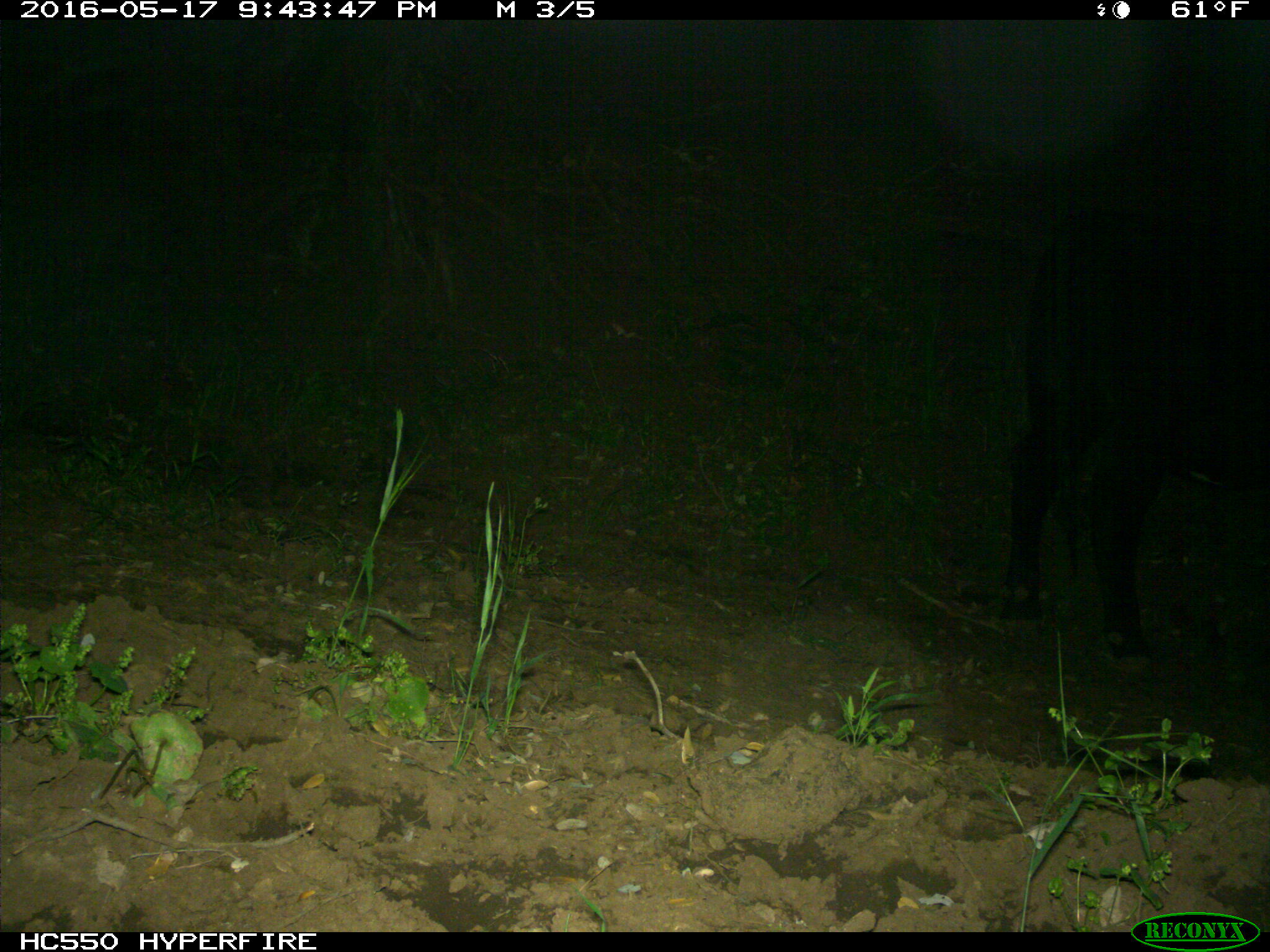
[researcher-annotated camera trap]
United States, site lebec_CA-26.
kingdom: Animalia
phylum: Chordata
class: Mammalia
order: Artiodactyla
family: Bovidae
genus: Bos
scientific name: Bos taurus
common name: domestic cow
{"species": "Bos taurus (domestic cow)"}